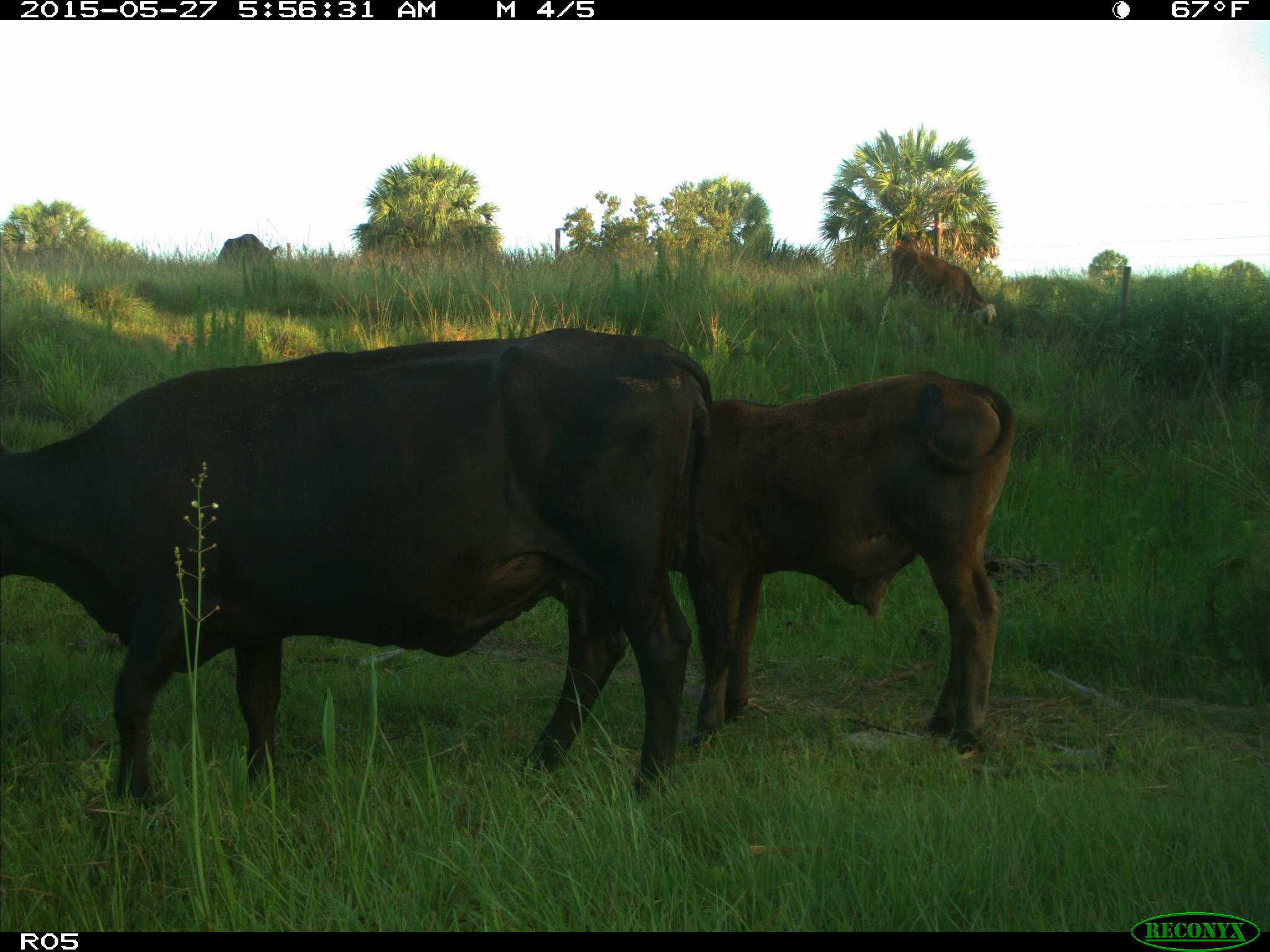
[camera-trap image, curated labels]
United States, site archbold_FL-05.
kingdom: Animalia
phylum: Chordata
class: Mammalia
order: Artiodactyla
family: Bovidae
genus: Bos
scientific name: Bos taurus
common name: domestic cow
Bos taurus (domestic cow).